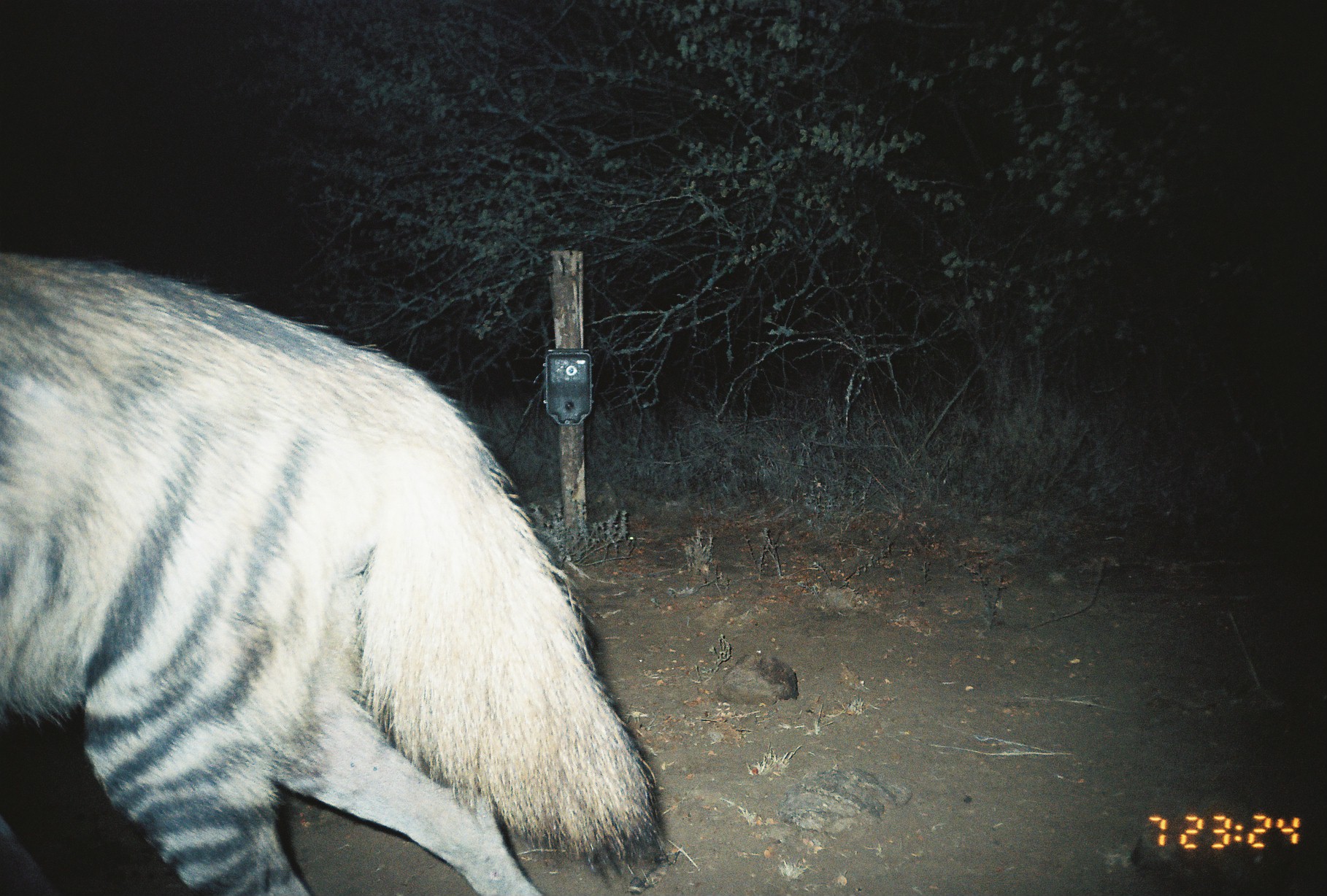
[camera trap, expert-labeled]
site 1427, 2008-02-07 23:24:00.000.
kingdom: Animalia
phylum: Chordata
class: Mammalia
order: Carnivora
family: Hyaenidae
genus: Hyaena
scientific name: Hyaena hyaena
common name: striped hyena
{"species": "Hyaena hyaena (striped hyena)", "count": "1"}